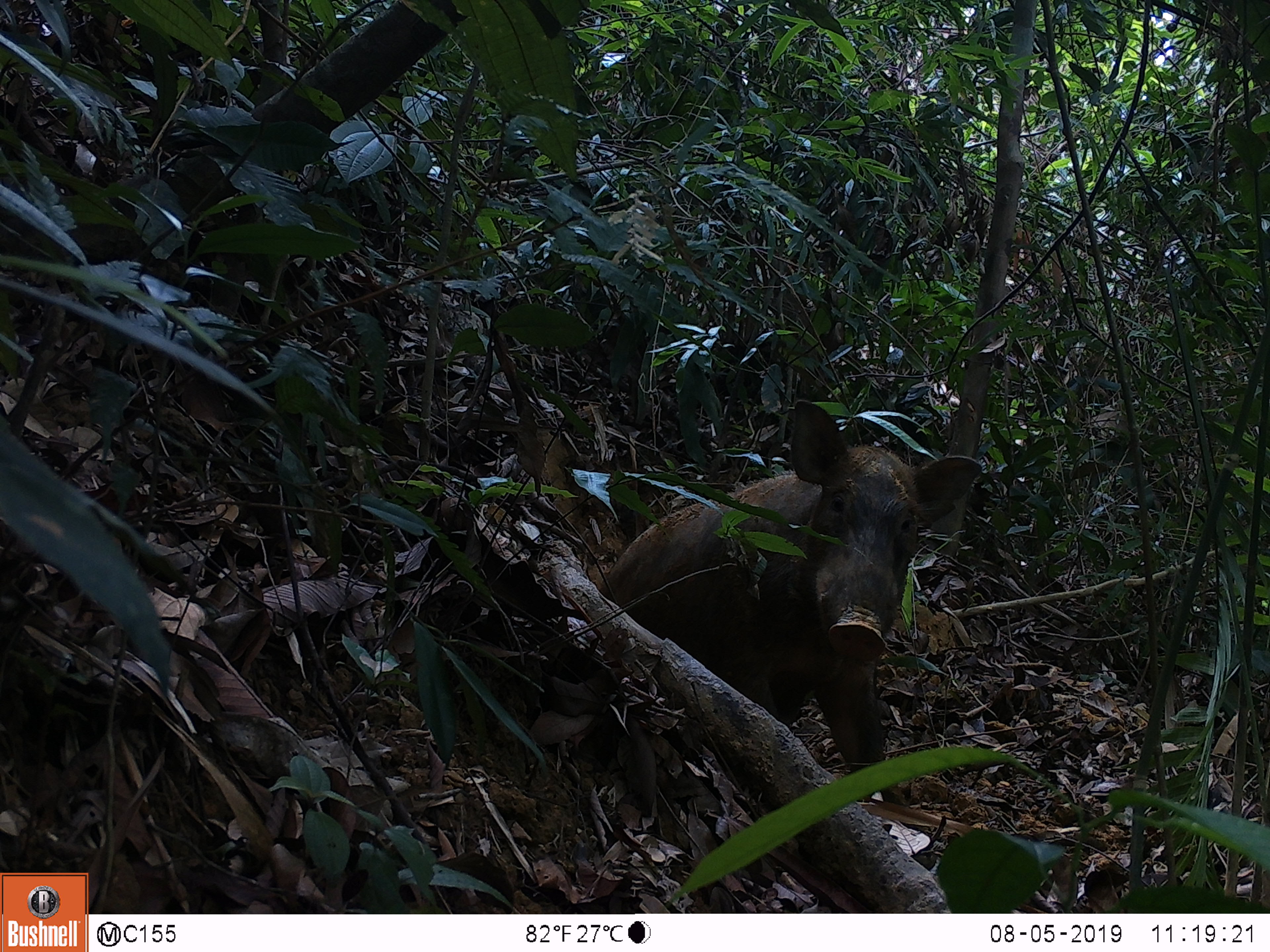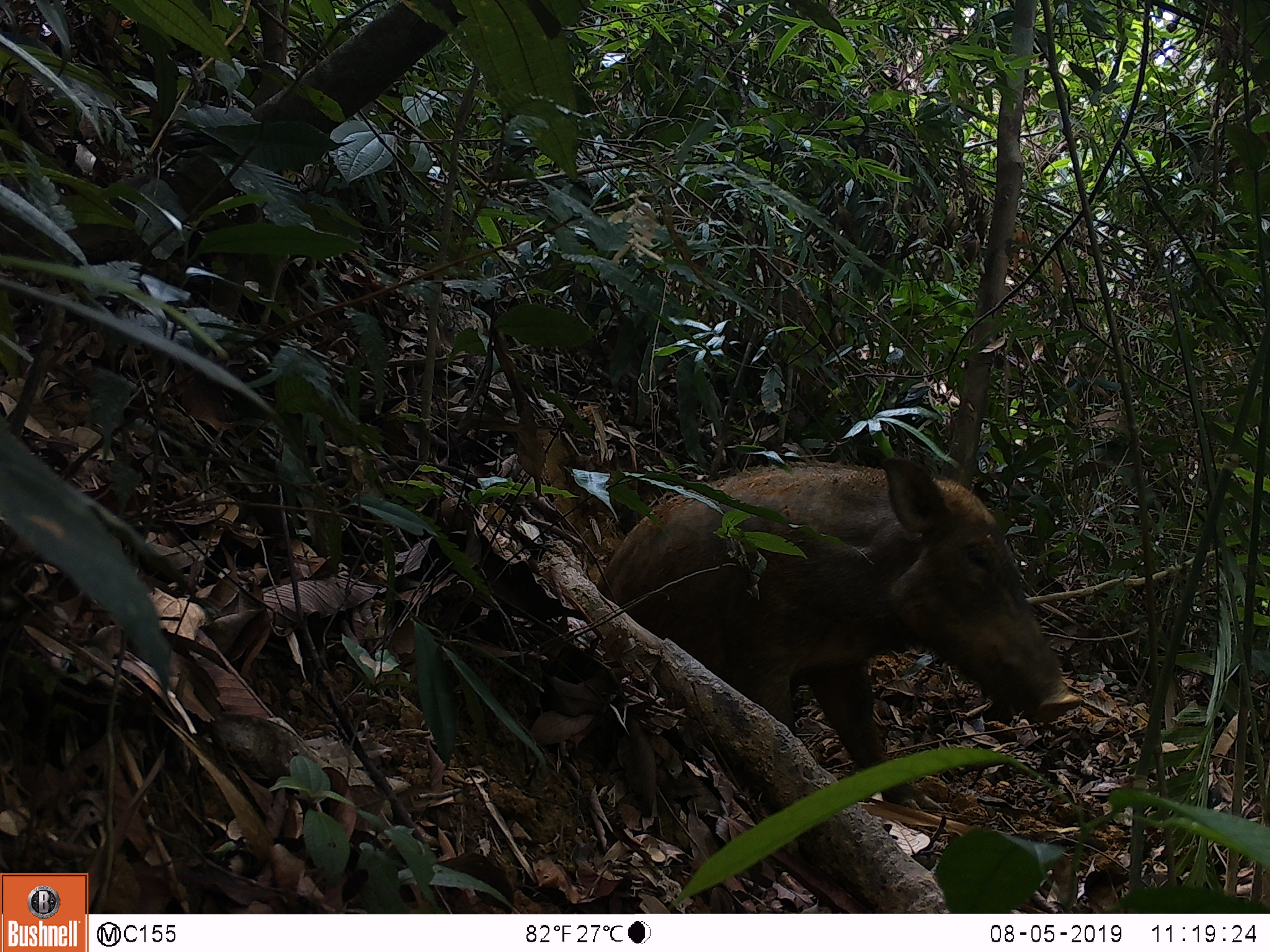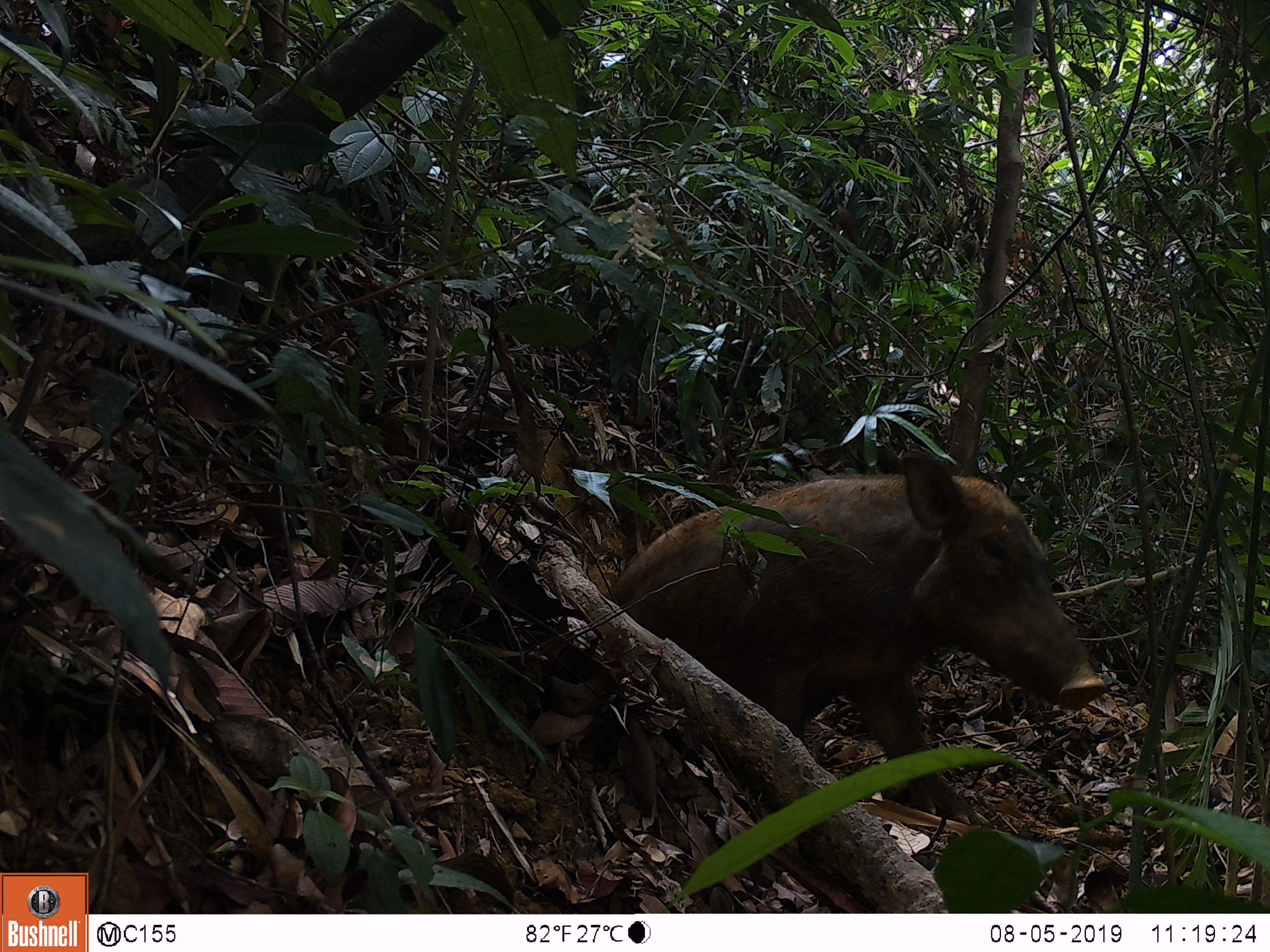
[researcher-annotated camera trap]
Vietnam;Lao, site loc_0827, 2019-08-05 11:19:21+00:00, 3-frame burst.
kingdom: Animalia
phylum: Chordata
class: Mammalia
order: Artiodactyla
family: Suidae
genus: Sus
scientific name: Sus scrofa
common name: eurasian wild pig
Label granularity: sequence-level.